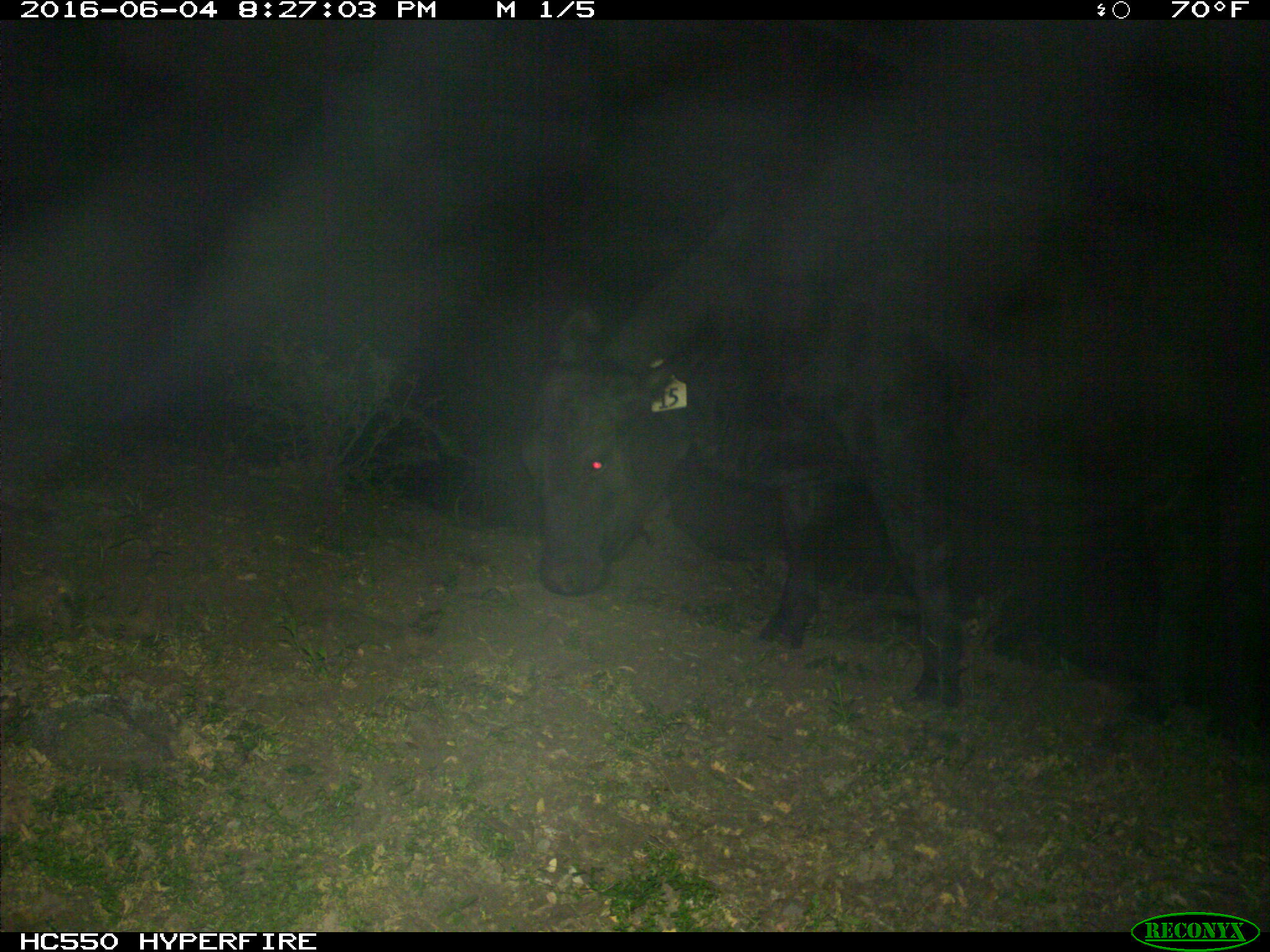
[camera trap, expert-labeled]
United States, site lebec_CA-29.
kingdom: Animalia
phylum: Chordata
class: Mammalia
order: Artiodactyla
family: Bovidae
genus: Bos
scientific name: Bos taurus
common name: domestic cow